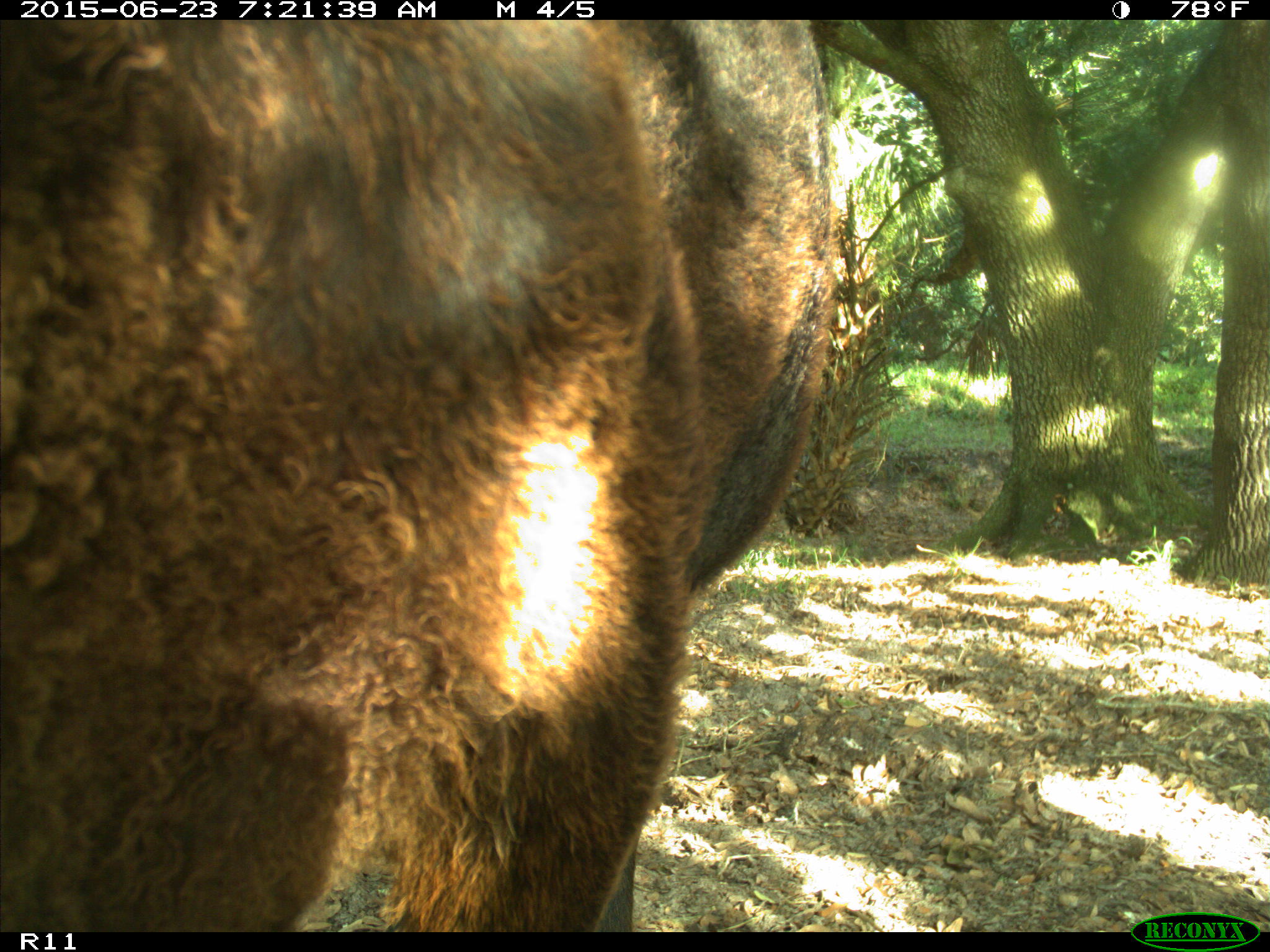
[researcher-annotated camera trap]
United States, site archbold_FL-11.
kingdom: Animalia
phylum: Chordata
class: Mammalia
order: Artiodactyla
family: Bovidae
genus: Bos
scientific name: Bos taurus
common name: domestic cow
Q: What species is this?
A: Bos taurus (domestic cow).